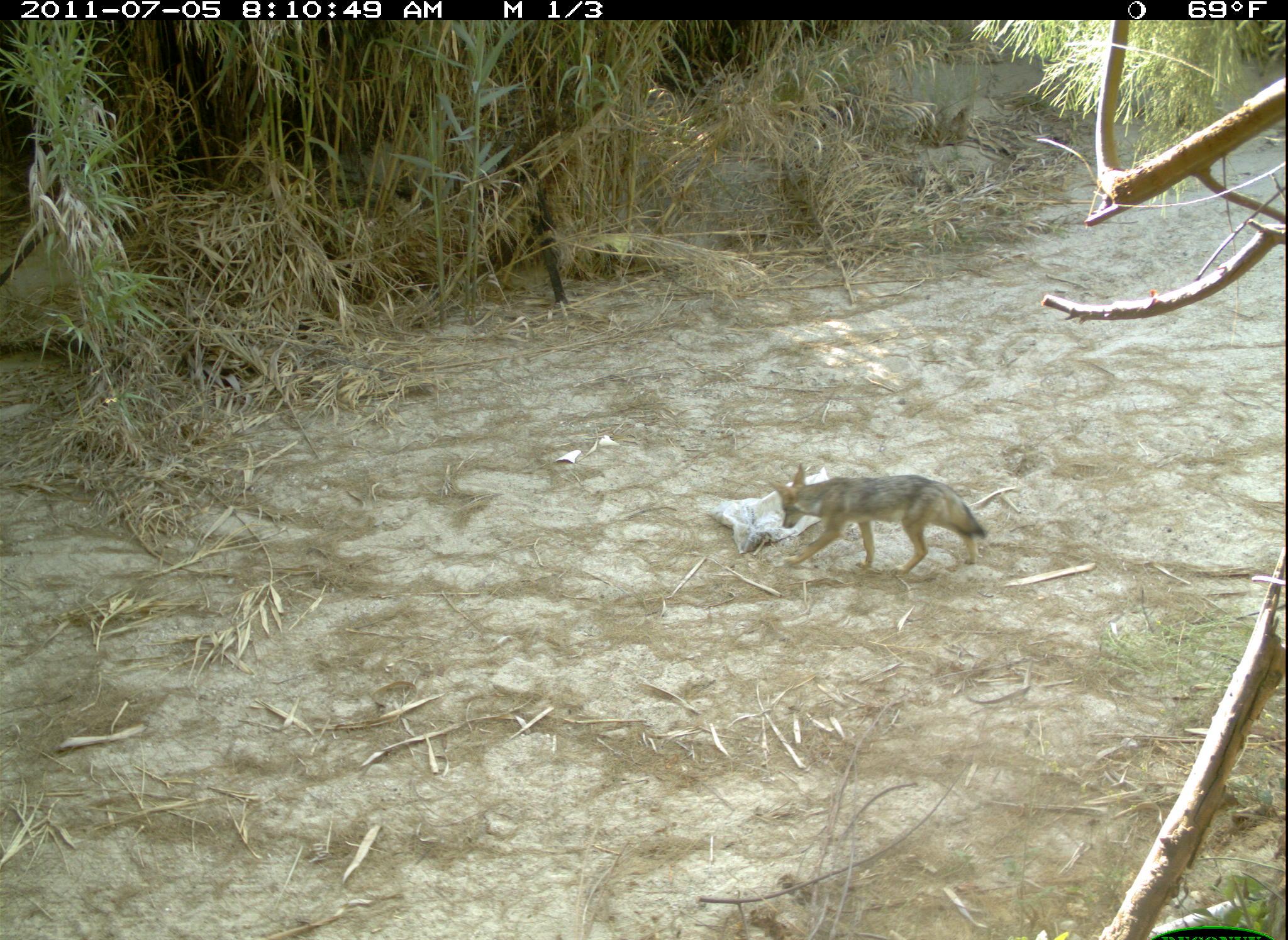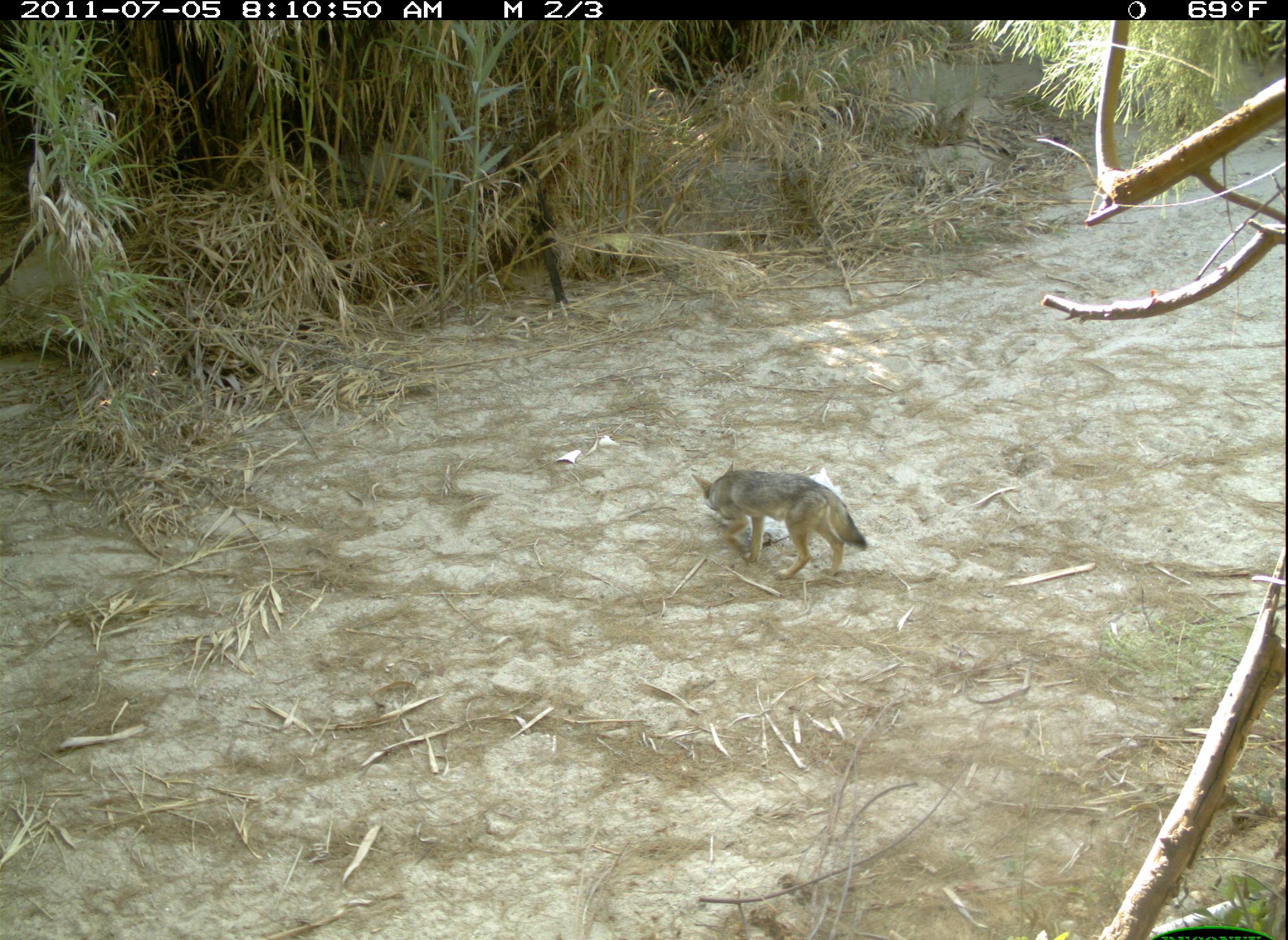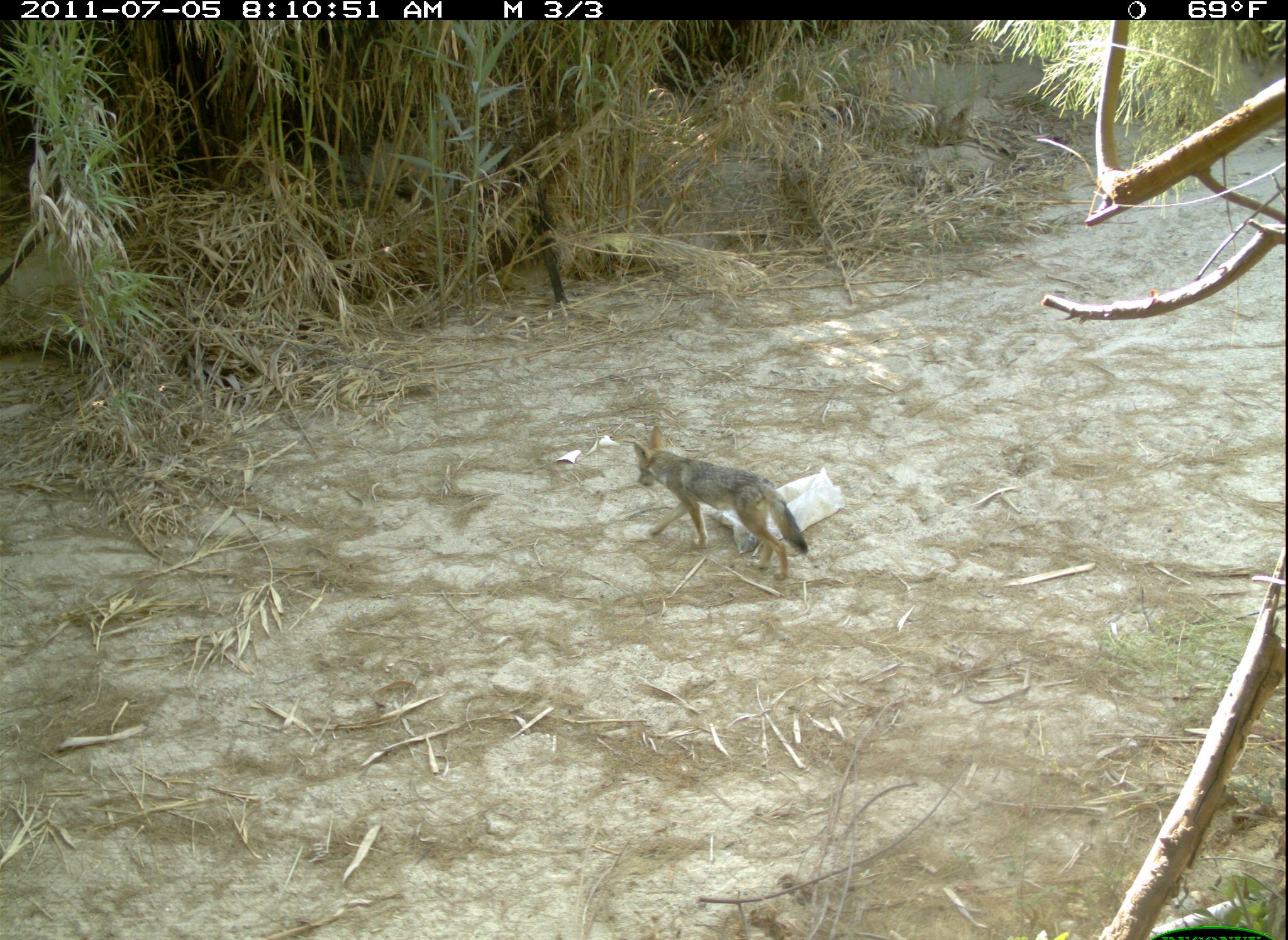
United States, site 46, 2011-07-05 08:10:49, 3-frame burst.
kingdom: Animalia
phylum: Chordata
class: Mammalia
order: Carnivora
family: Canidae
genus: Canis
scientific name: Canis latrans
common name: coyote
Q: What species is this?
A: Coyote (Canis latrans).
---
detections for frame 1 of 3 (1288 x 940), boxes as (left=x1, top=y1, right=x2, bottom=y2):
coyote: (left=765, top=451, right=995, bottom=602)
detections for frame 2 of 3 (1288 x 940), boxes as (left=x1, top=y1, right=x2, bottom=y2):
coyote: (left=686, top=459, right=877, bottom=586)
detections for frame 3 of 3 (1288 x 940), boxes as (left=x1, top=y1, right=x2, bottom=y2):
coyote: (left=634, top=425, right=813, bottom=585)